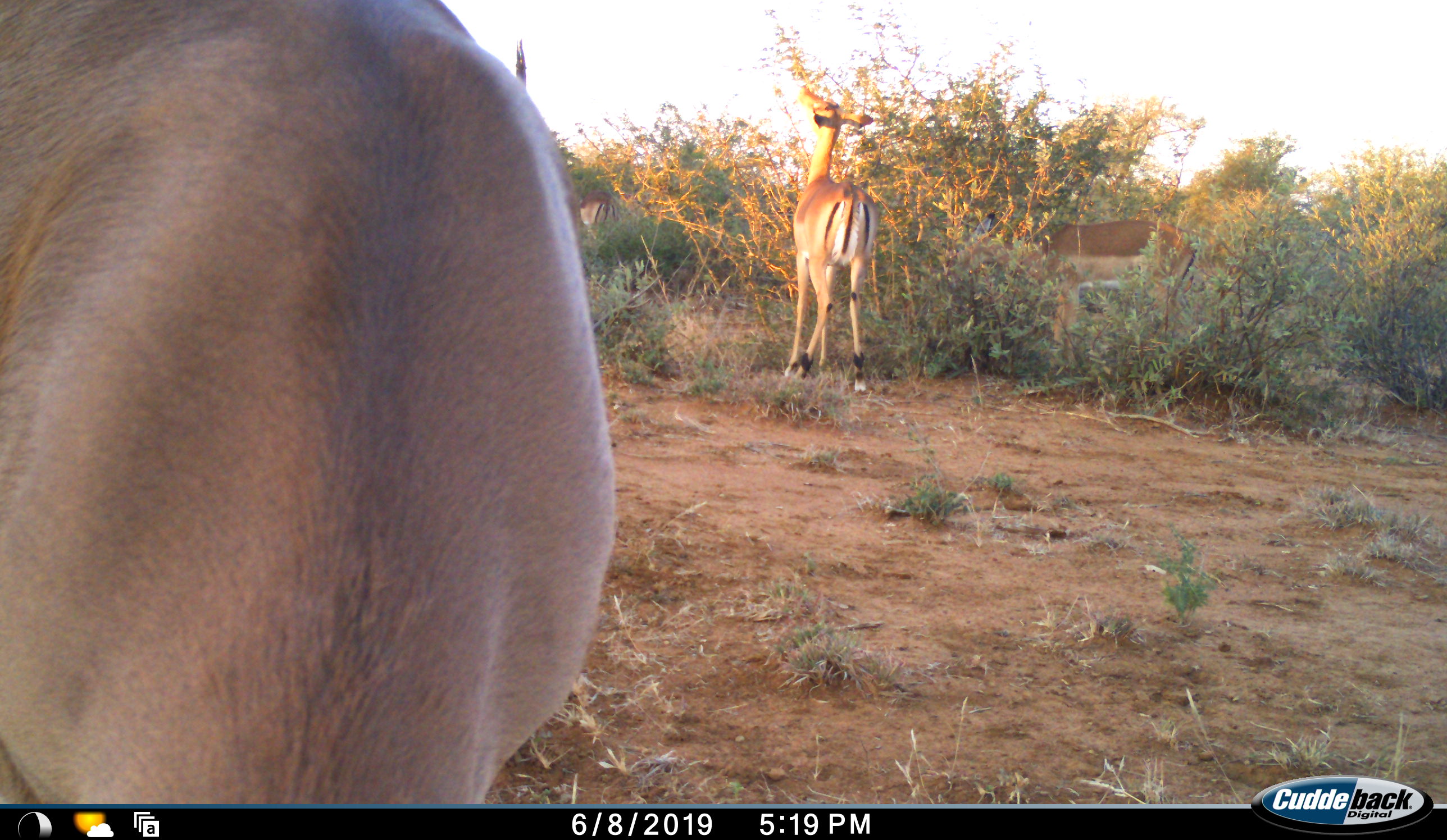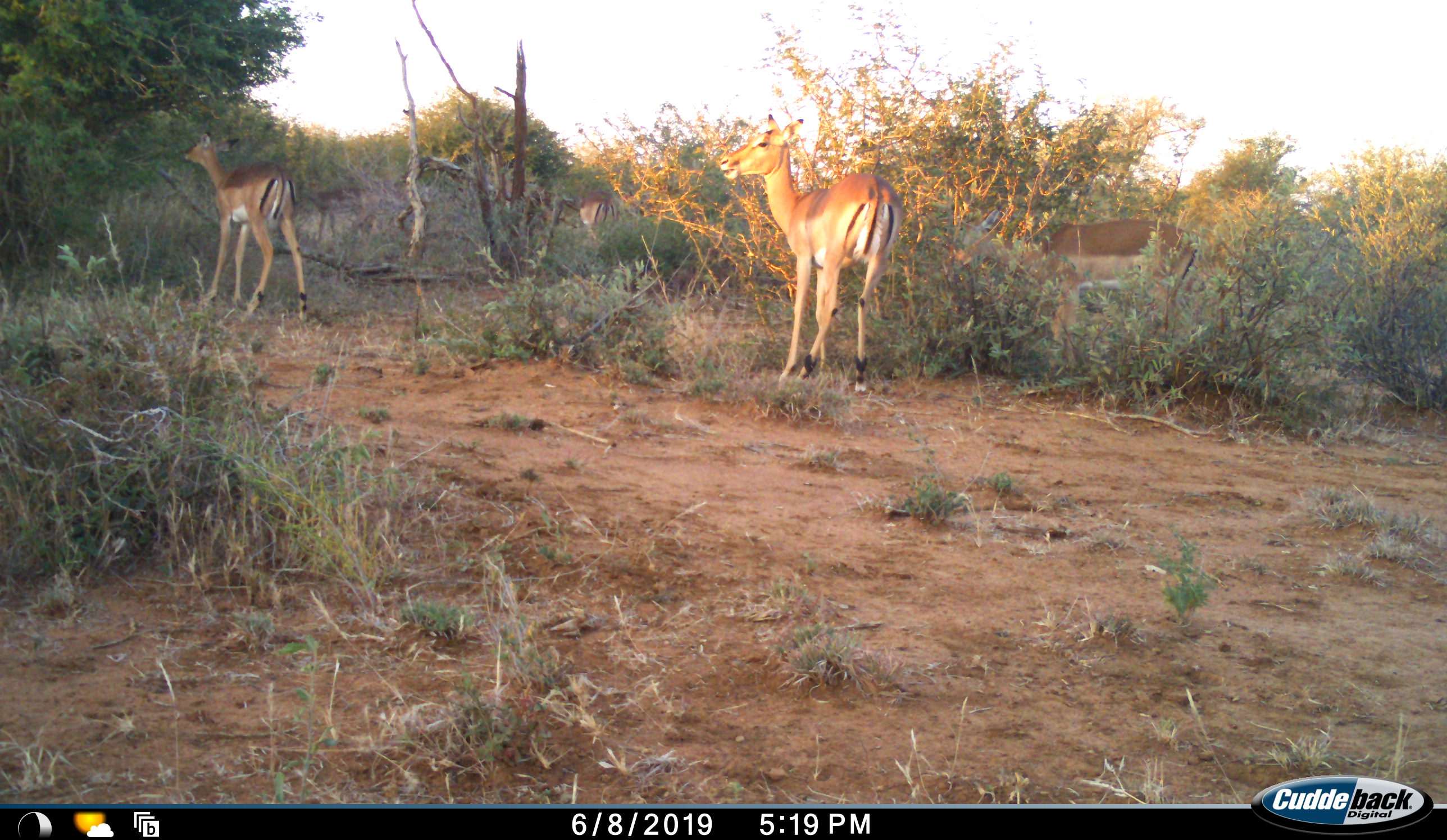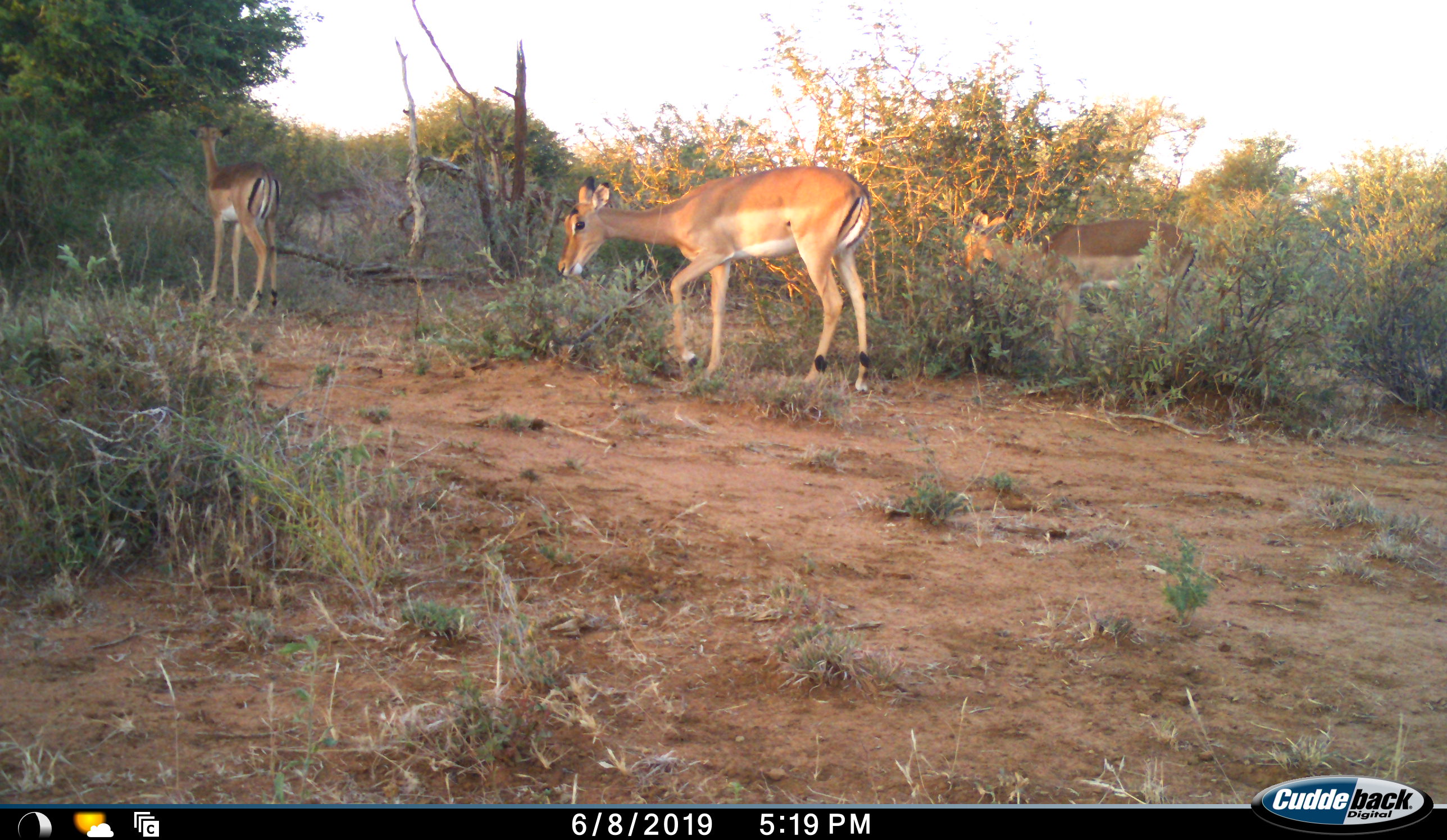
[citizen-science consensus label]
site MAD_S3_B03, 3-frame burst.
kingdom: Animalia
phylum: Chordata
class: Mammalia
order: Artiodactyla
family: Bovidae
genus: Aepyceros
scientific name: Aepyceros melampus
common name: impala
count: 5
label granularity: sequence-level